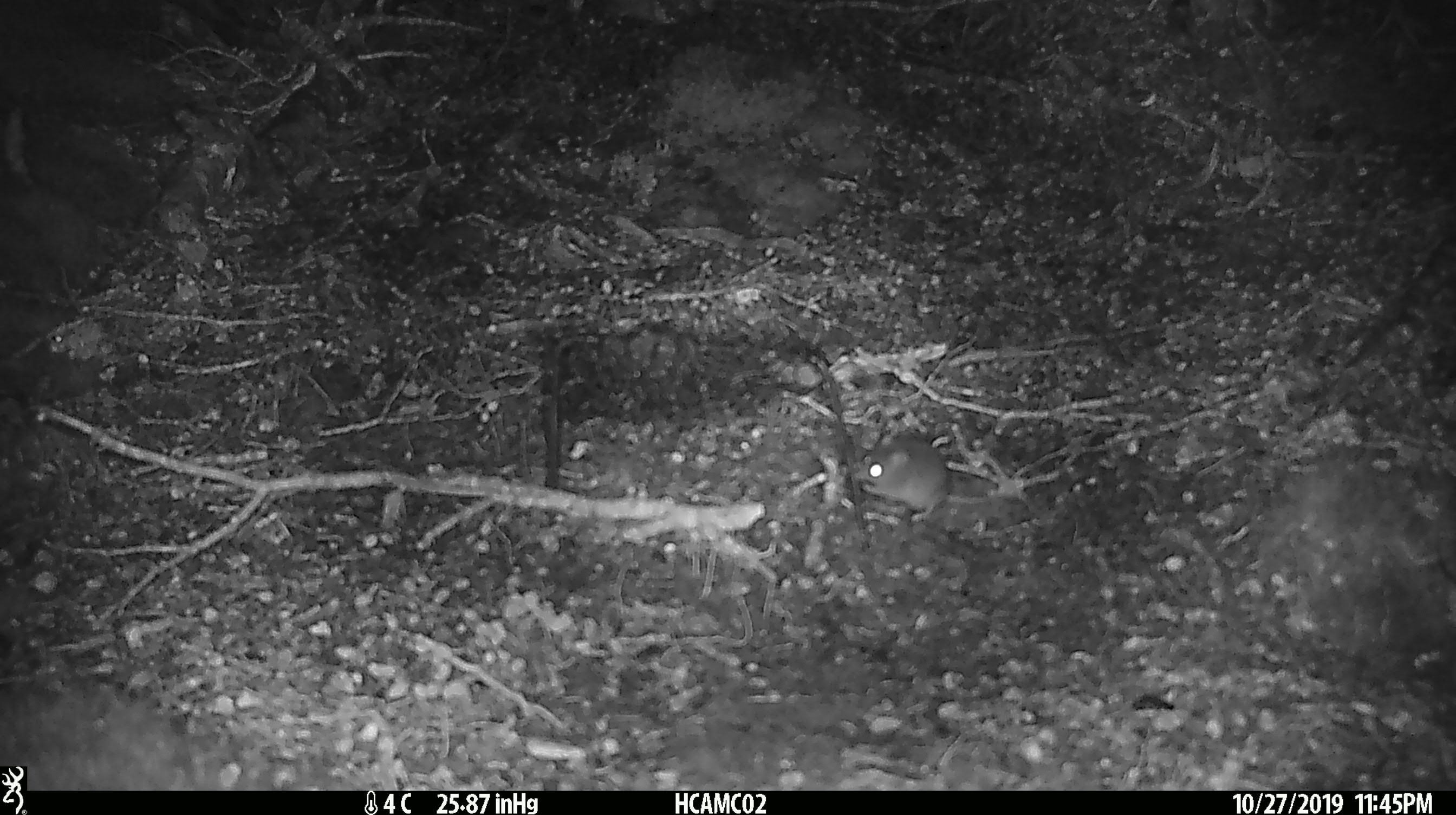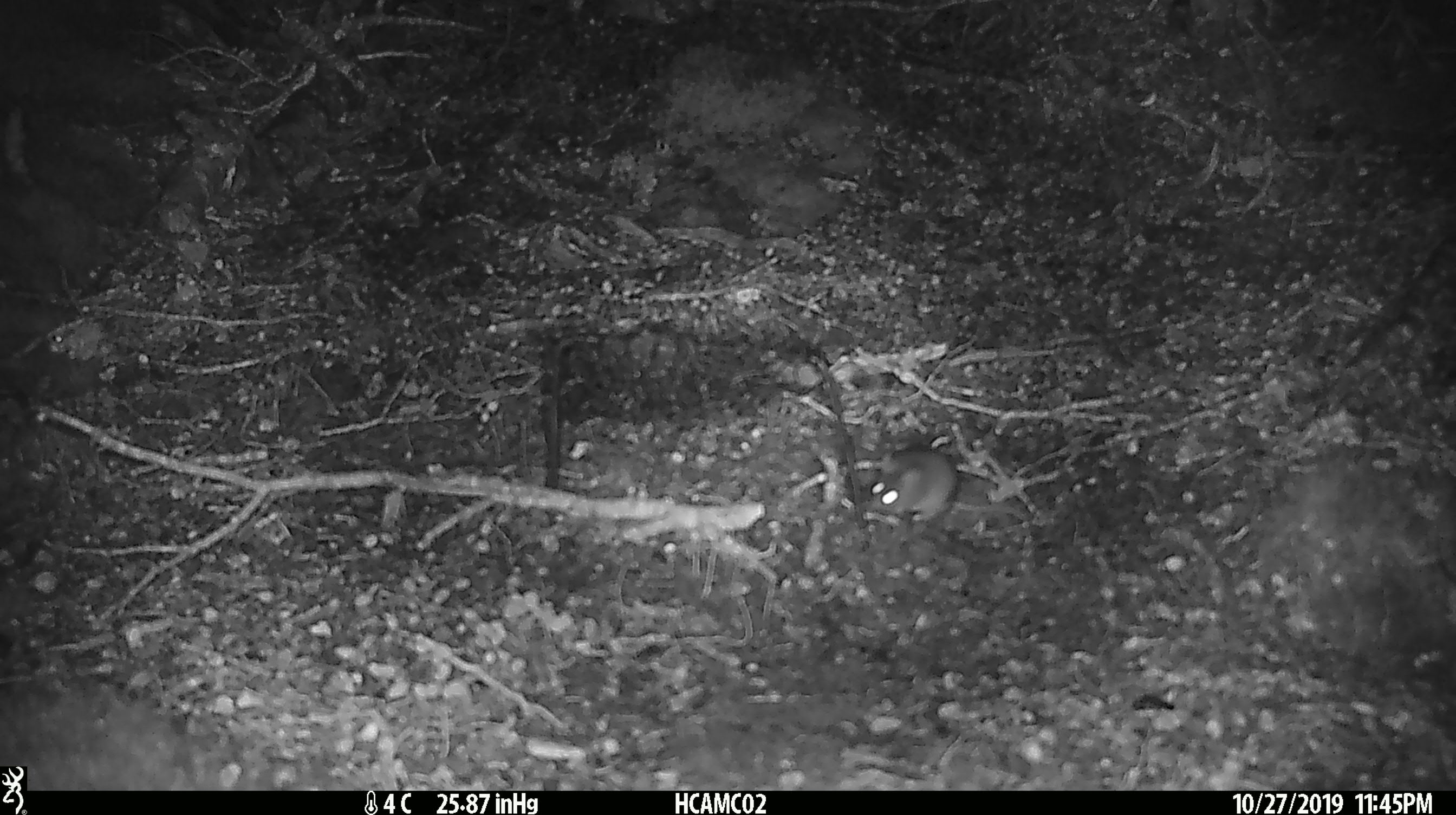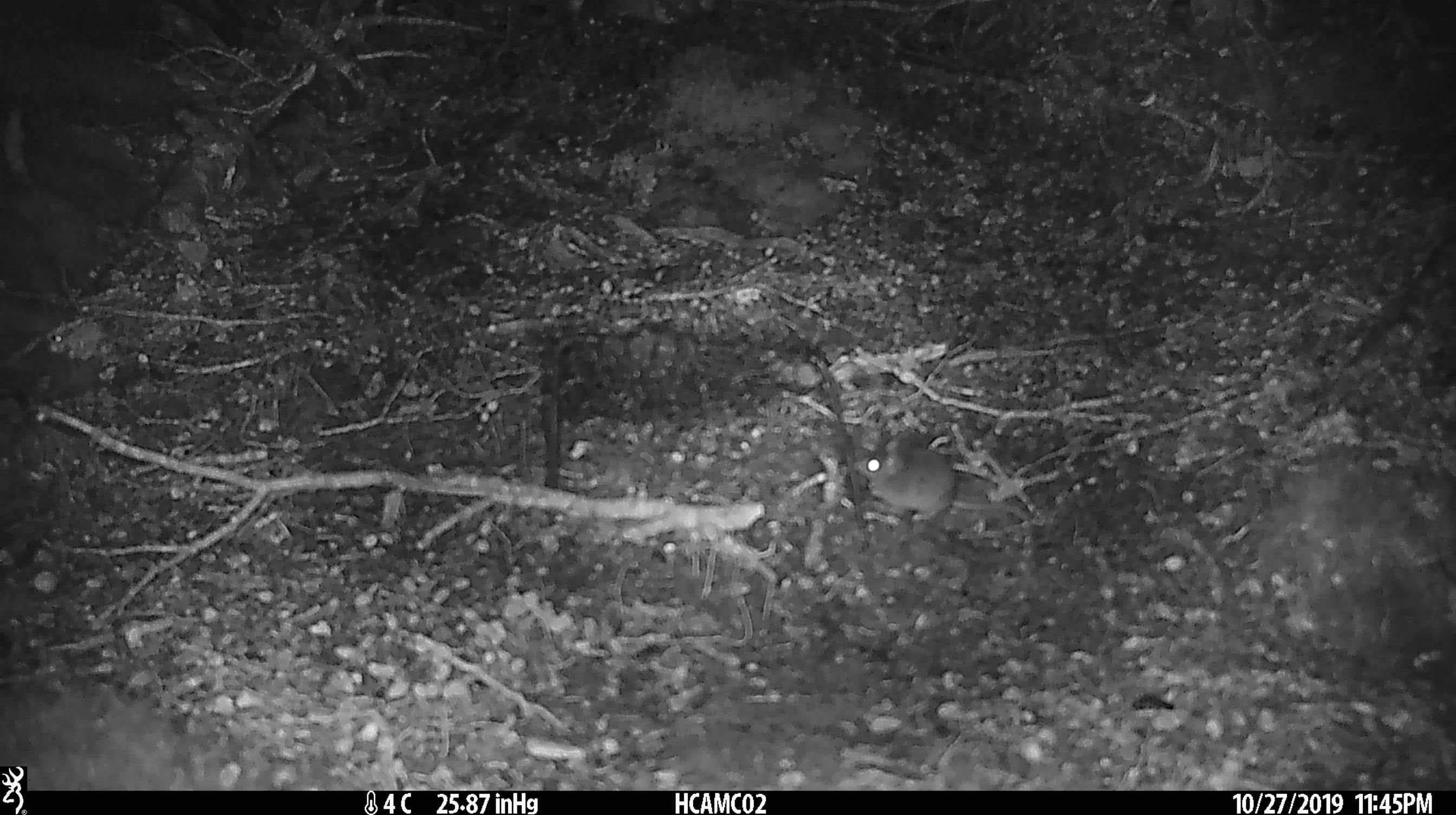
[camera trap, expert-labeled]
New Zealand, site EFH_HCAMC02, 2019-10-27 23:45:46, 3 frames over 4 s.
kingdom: Animalia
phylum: Chordata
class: Mammalia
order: Rodentia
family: Muridae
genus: Mus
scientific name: Mus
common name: mouse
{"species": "mouse (Mus)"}